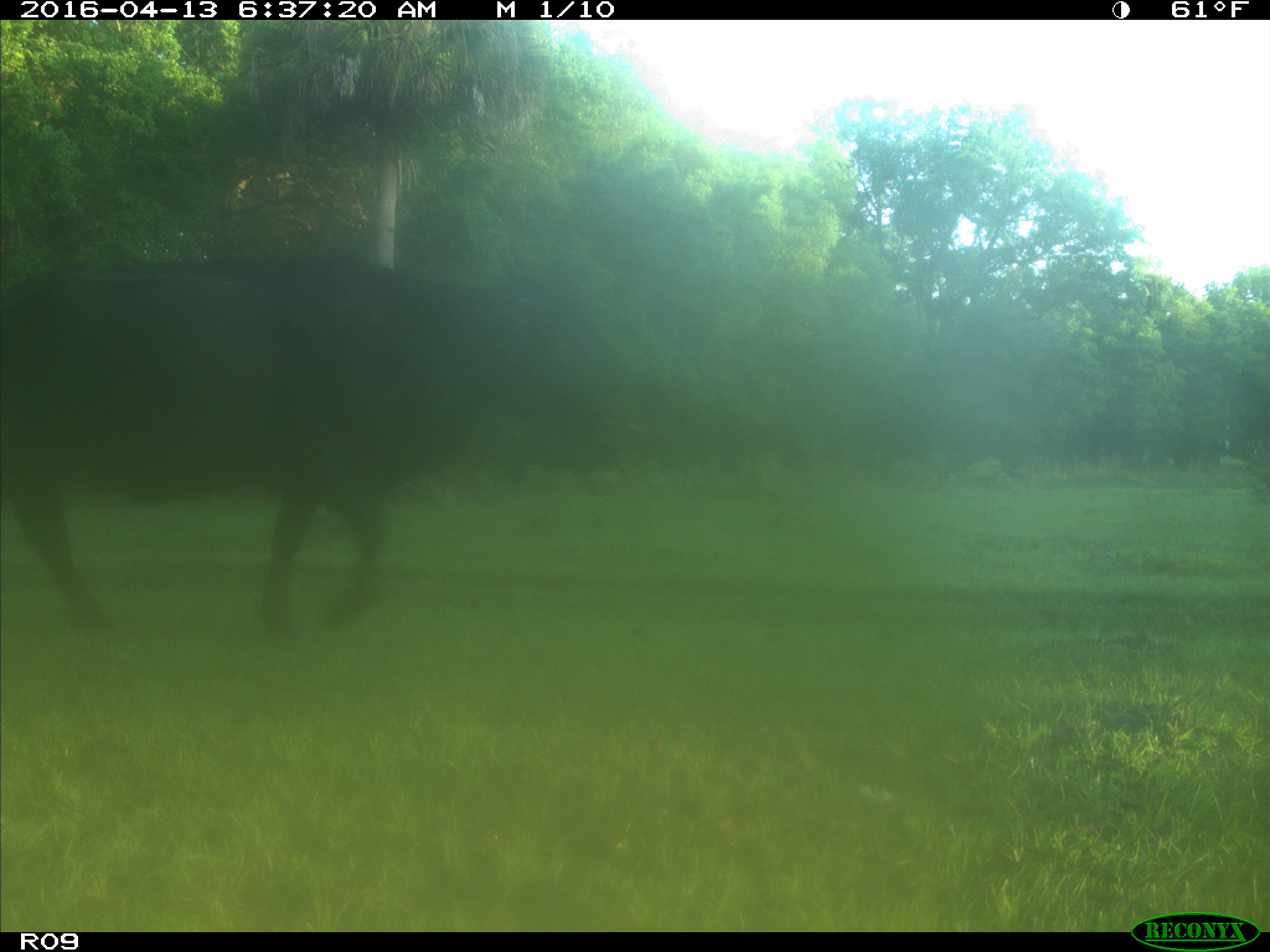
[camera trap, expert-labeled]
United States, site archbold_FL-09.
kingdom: Animalia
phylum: Chordata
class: Mammalia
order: Artiodactyla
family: Bovidae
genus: Bos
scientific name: Bos taurus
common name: domestic cow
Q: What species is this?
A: Bos taurus (domestic cow).